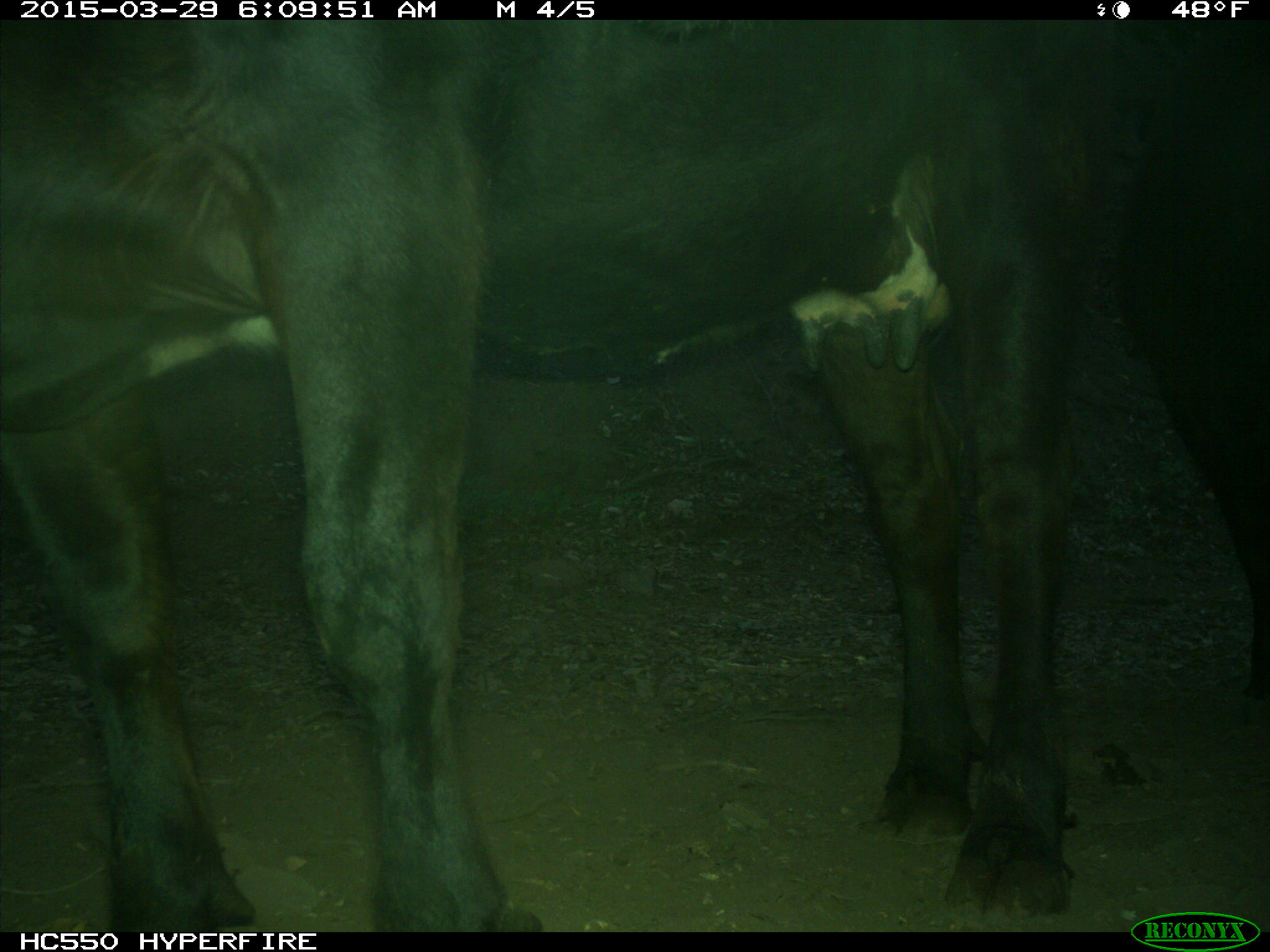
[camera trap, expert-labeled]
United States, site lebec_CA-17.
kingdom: Animalia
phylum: Chordata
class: Mammalia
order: Artiodactyla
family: Bovidae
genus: Bos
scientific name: Bos taurus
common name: domestic cow